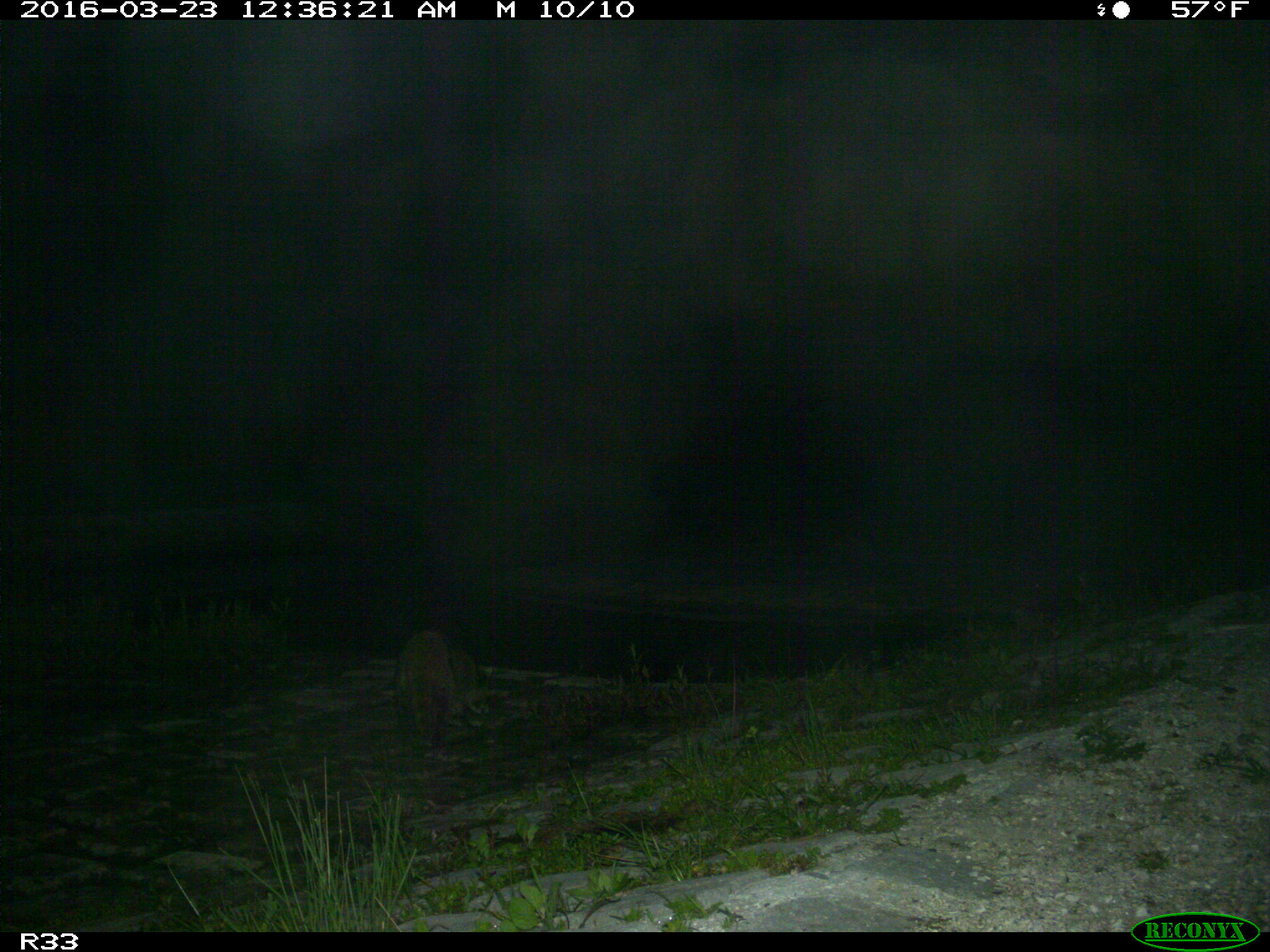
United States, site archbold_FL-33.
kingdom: Animalia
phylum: Chordata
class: Mammalia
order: Carnivora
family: Procyonidae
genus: Procyon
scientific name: Procyon lotor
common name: common raccoon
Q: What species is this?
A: Procyon lotor (common raccoon).